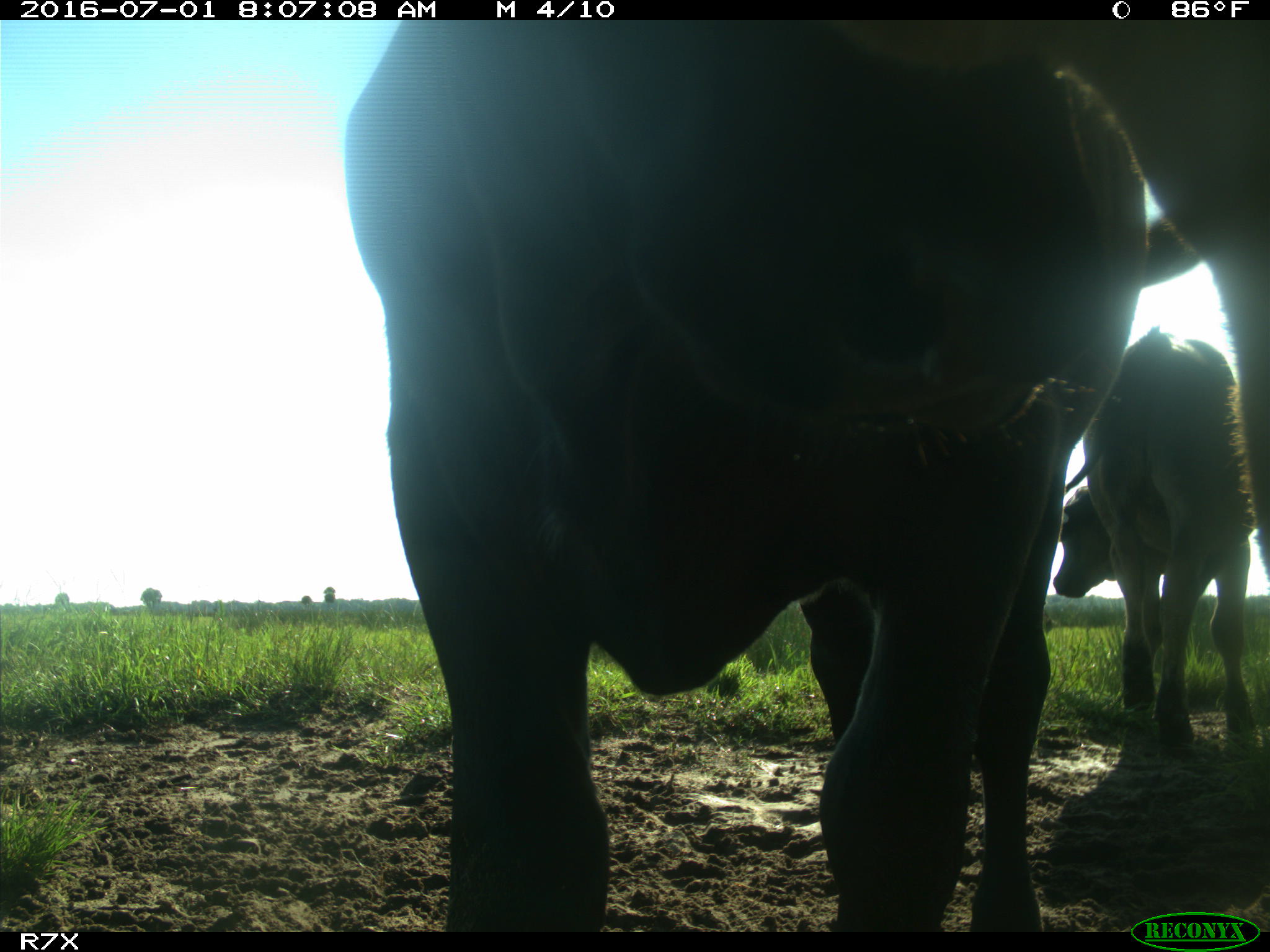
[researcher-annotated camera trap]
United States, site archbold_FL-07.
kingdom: Animalia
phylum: Chordata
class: Mammalia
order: Artiodactyla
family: Bovidae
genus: Bos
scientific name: Bos taurus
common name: domestic cow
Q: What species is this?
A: Bos taurus (domestic cow).